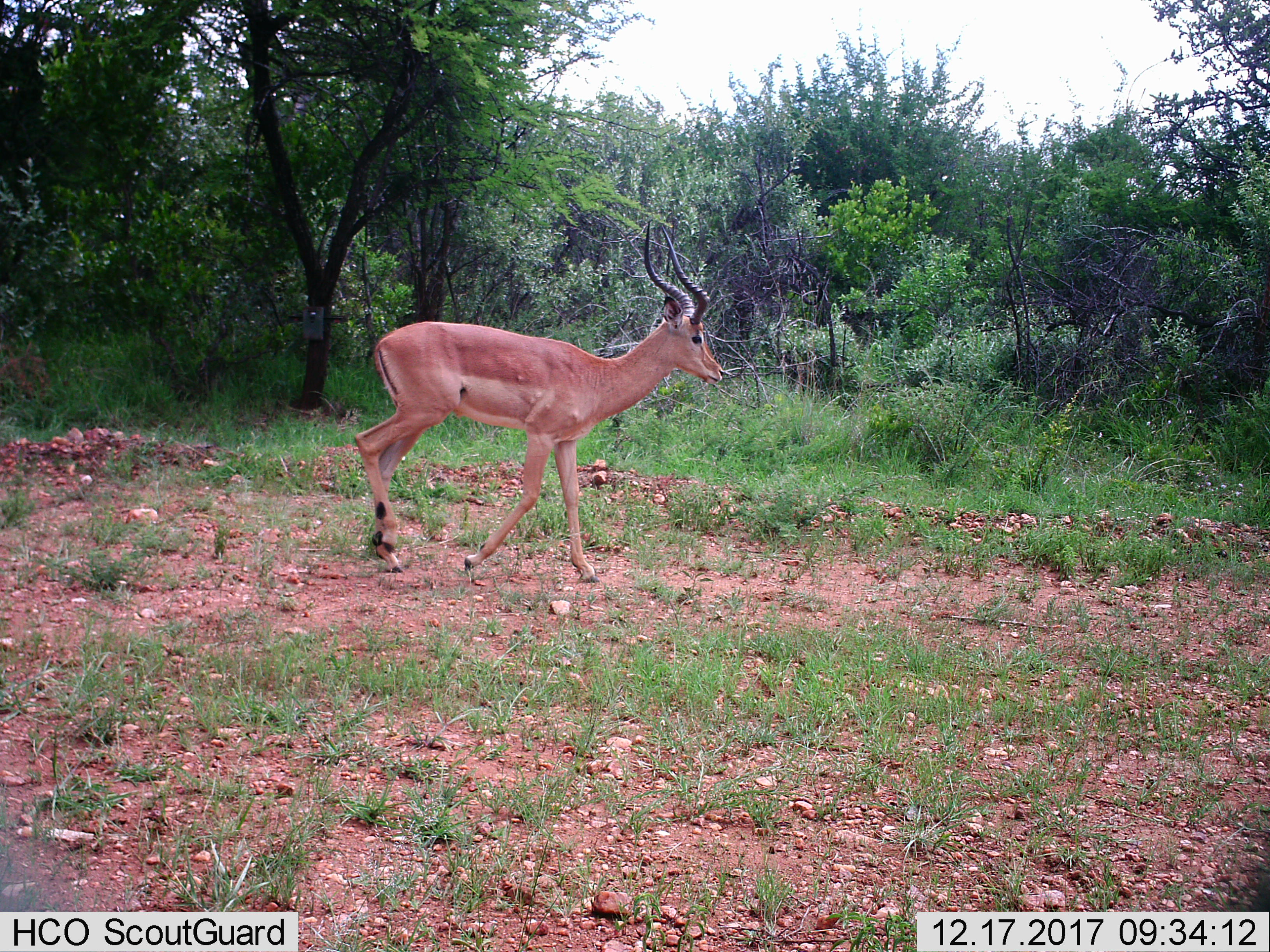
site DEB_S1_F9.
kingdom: Animalia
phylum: Chordata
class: Mammalia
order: Artiodactyla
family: Bovidae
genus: Aepyceros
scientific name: Aepyceros melampus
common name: impala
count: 1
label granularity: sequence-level